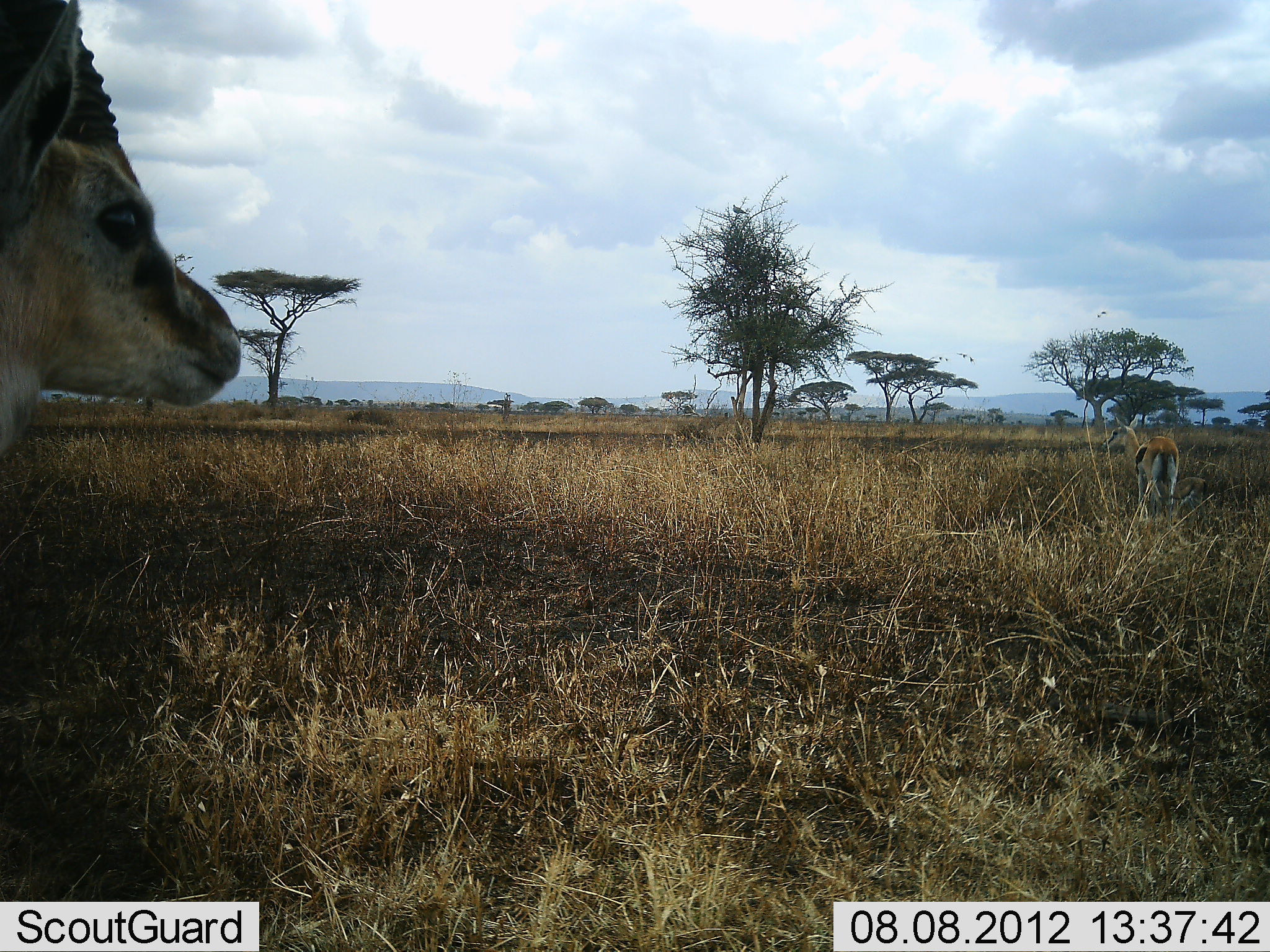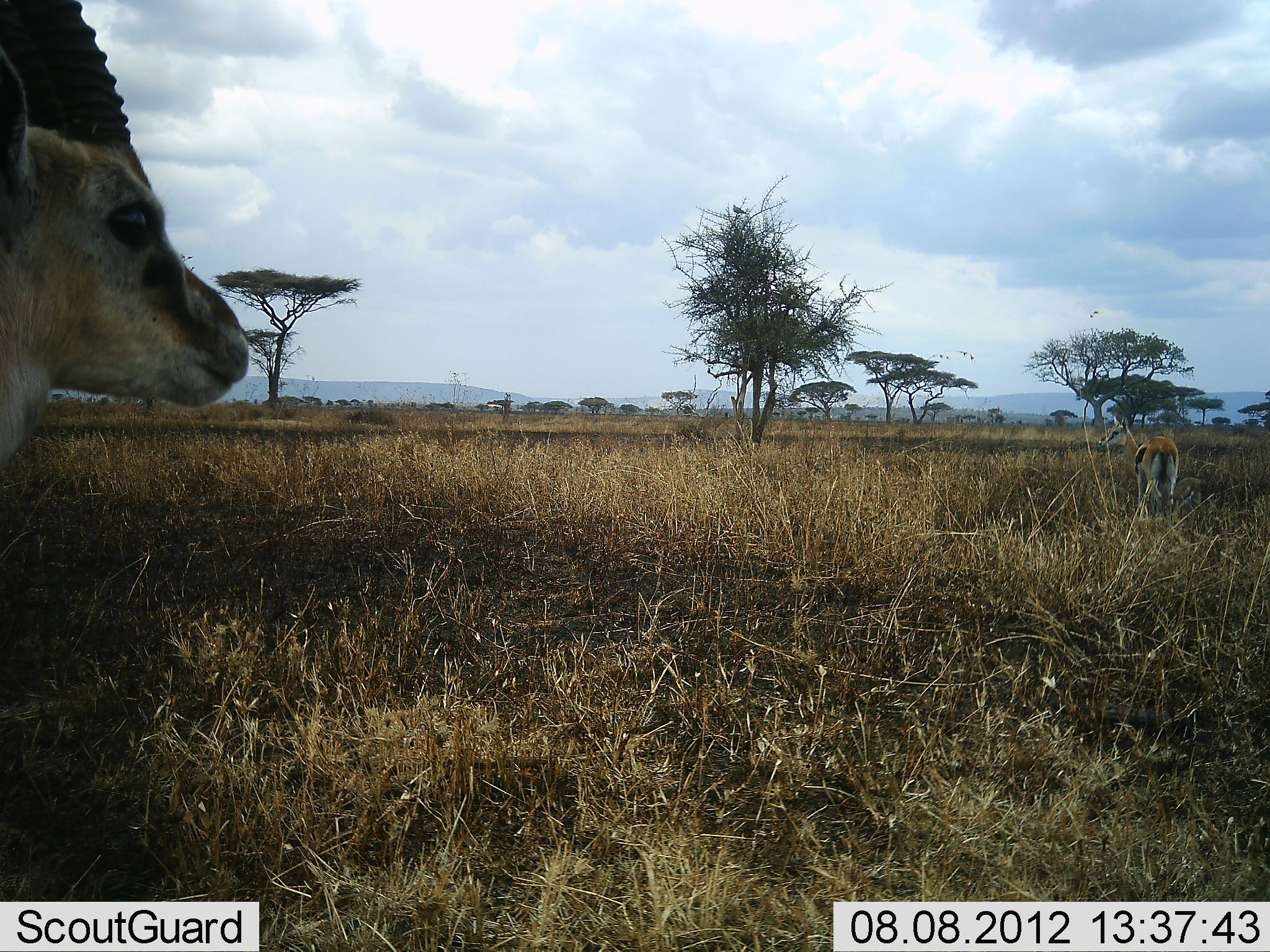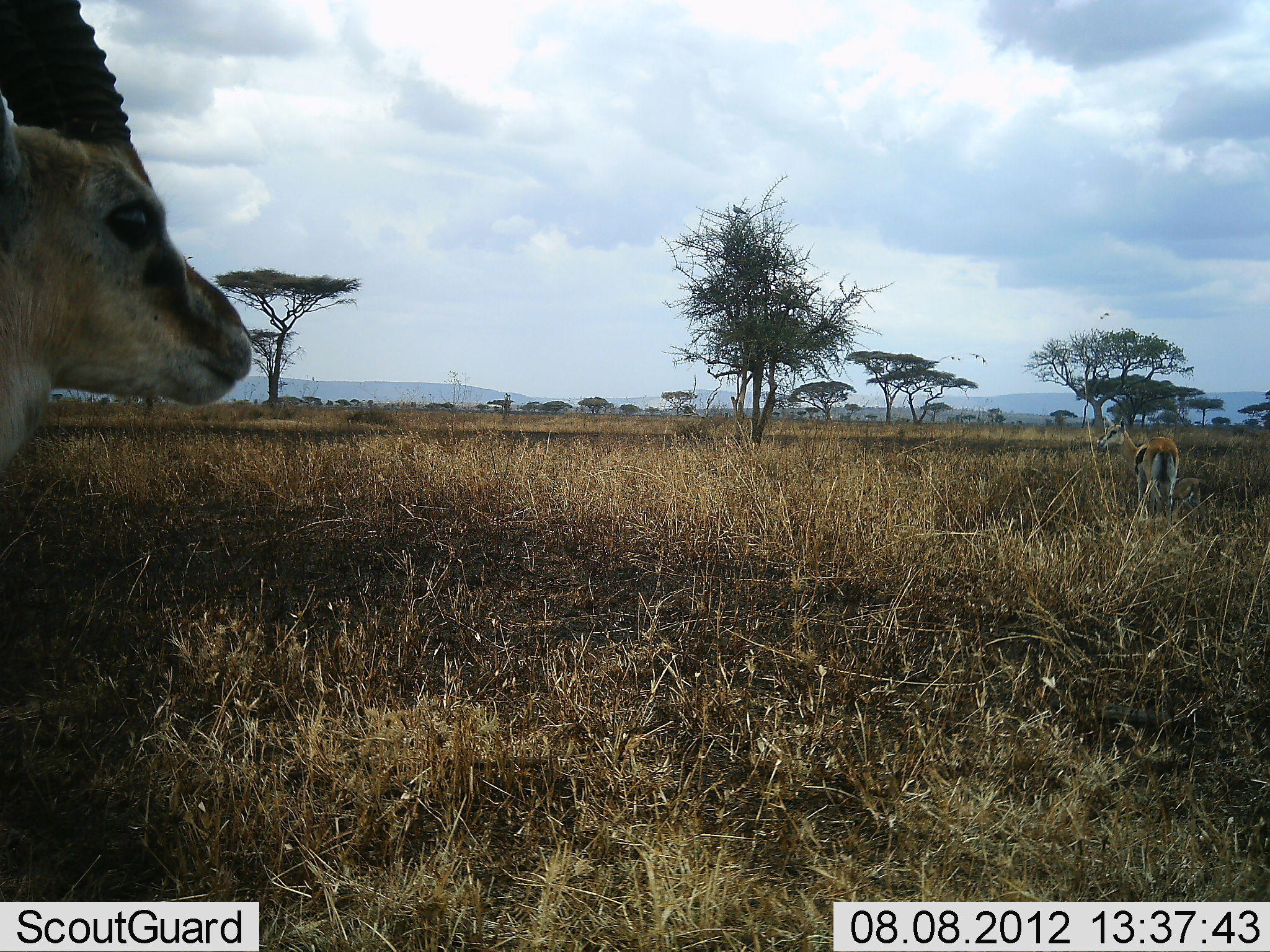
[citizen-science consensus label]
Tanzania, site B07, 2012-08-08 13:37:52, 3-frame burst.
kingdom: Animalia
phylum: Chordata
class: Mammalia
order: Artiodactyla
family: Bovidae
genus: Eudorcas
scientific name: Eudorcas thomsonii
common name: thomson's gazelle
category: gazellethomsons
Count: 2.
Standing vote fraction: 100%.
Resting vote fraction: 0%.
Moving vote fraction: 0%.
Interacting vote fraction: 0%.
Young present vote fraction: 0%.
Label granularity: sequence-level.